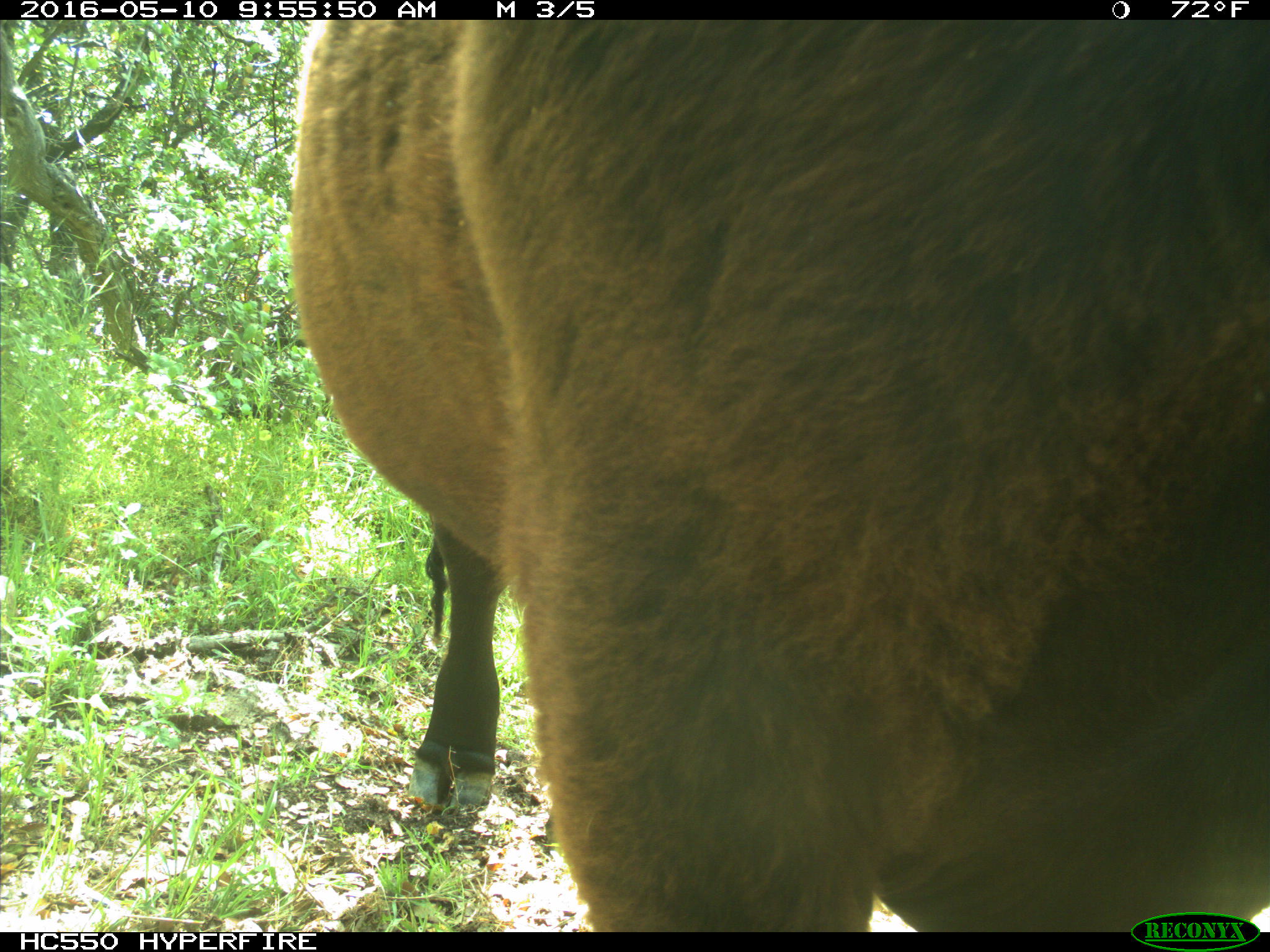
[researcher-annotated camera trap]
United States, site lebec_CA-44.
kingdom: Animalia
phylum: Chordata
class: Mammalia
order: Artiodactyla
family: Bovidae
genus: Bos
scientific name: Bos taurus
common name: domestic cow